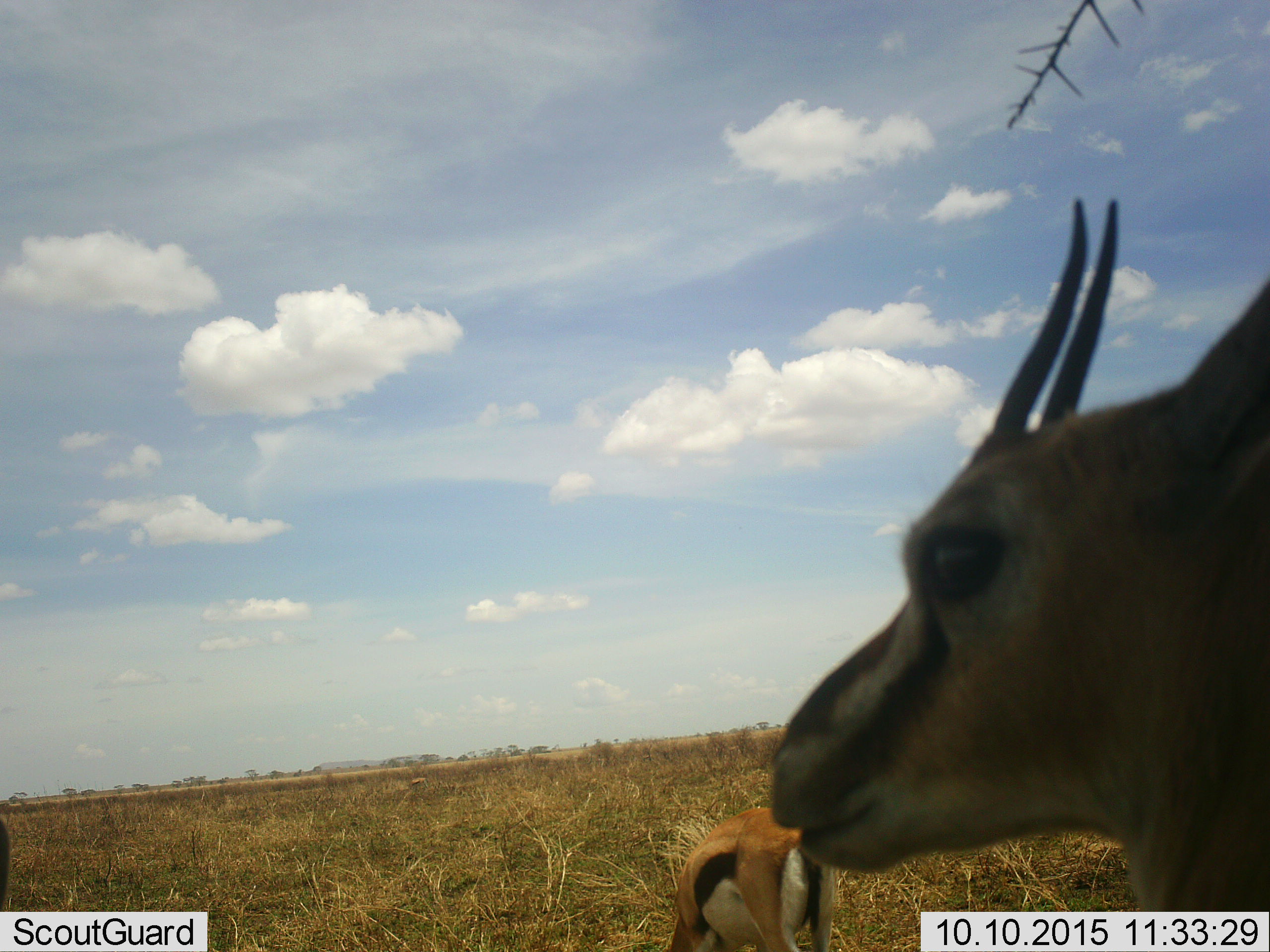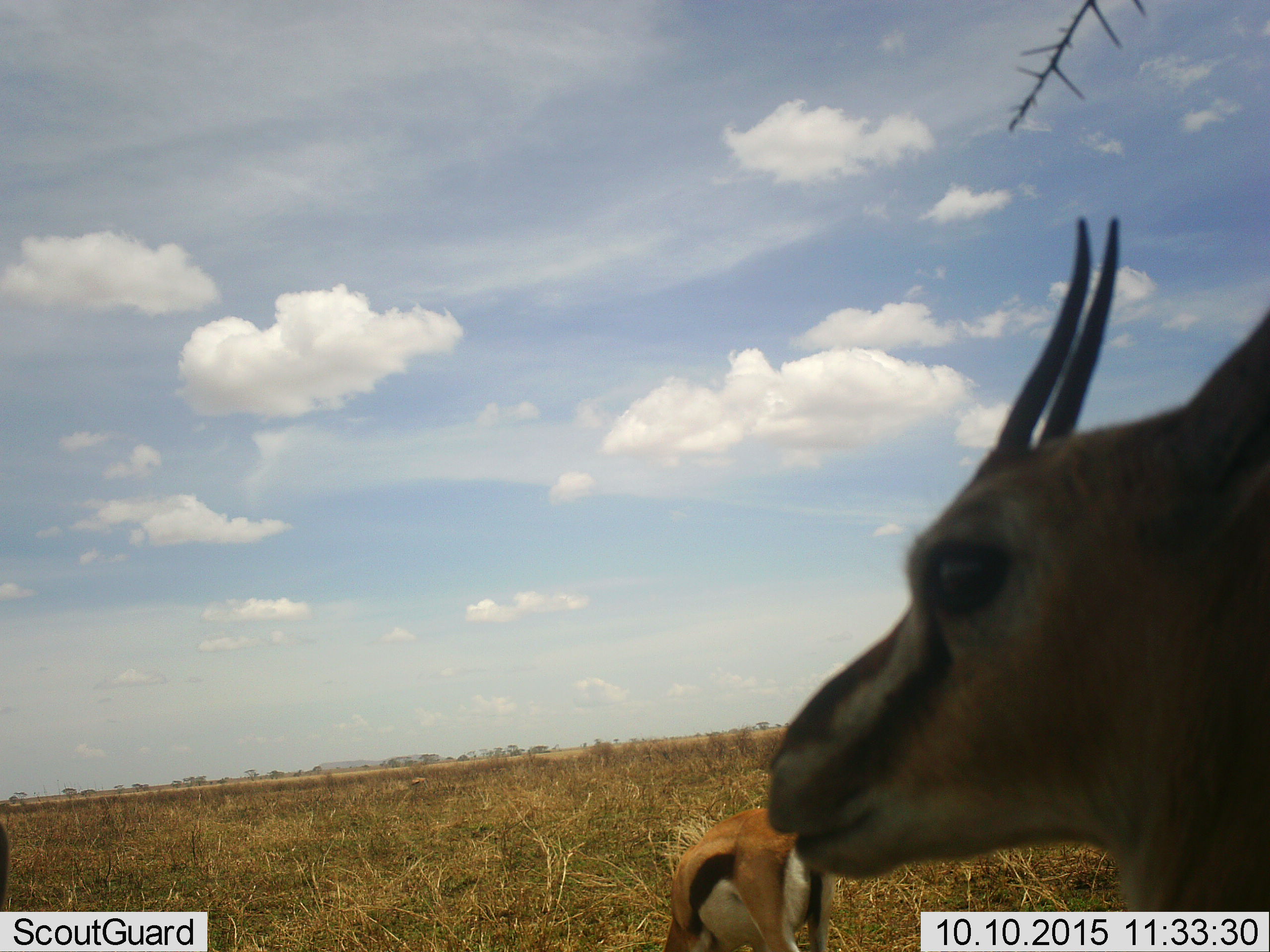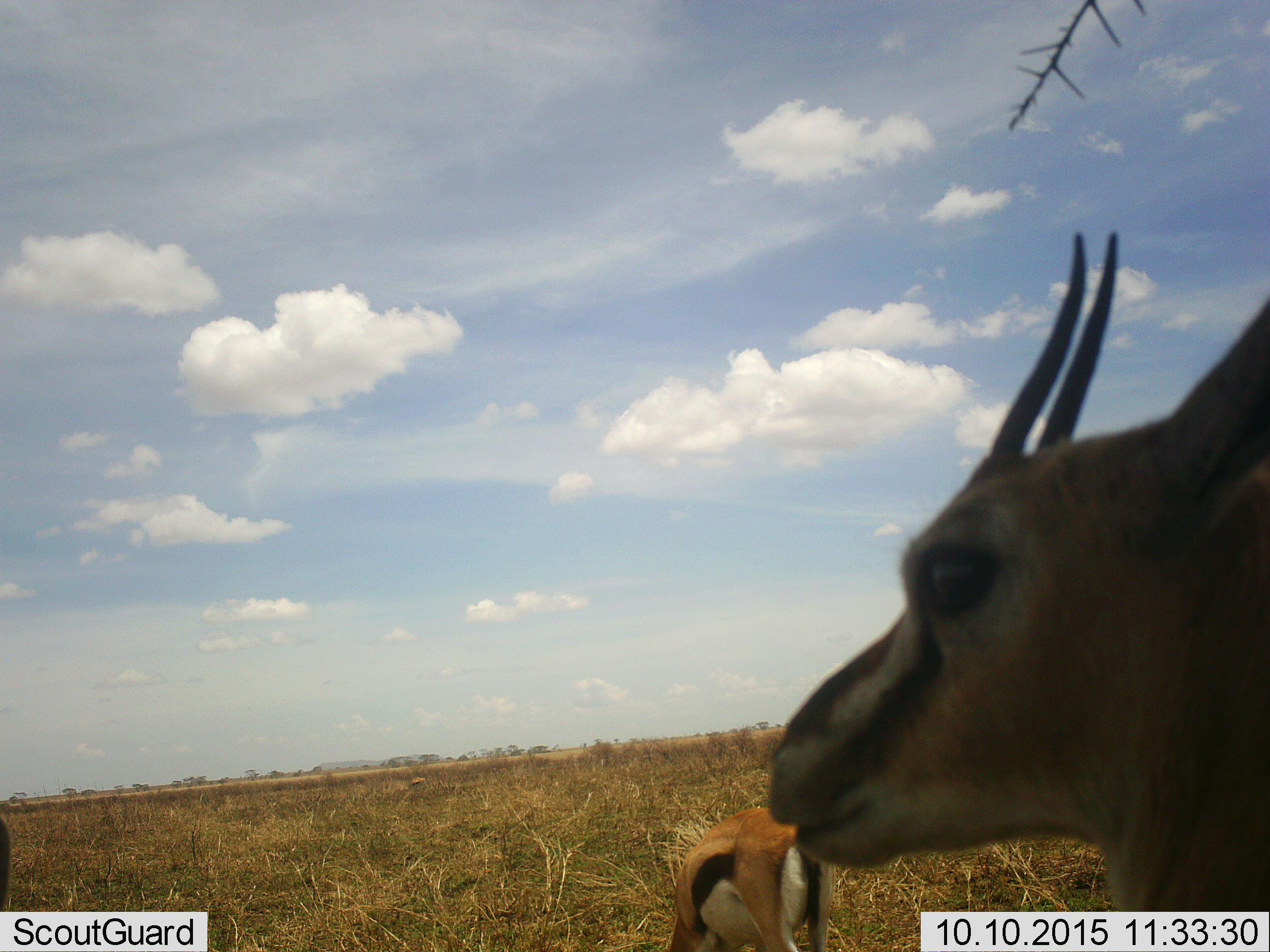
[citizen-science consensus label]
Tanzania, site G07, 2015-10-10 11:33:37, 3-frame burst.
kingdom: Animalia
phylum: Chordata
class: Mammalia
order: Artiodactyla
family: Bovidae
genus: Eudorcas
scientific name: Eudorcas thomsonii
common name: thomson's gazelle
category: gazellethomsons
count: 2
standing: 89%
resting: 0%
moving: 0%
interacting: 0%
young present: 11%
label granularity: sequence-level